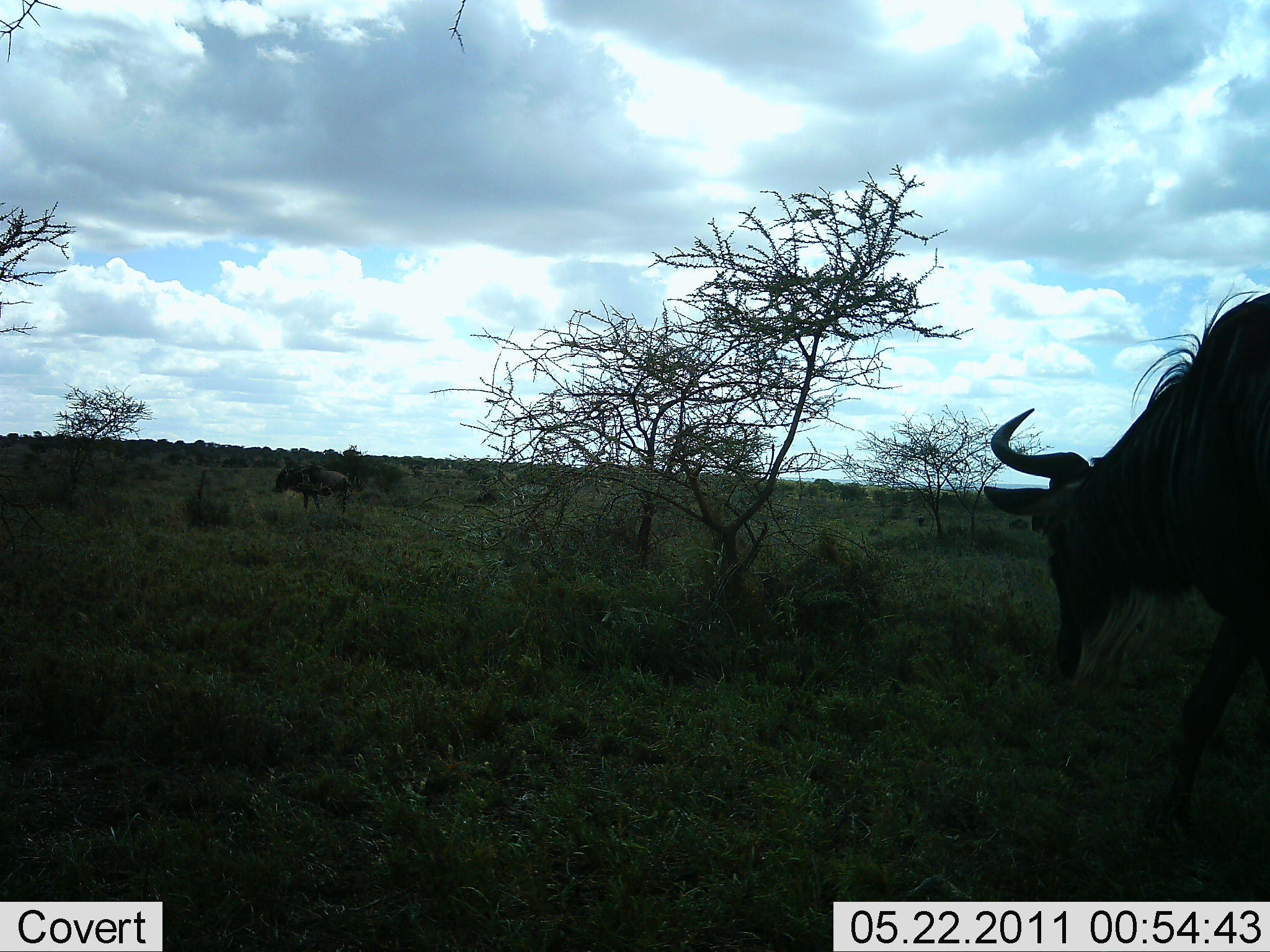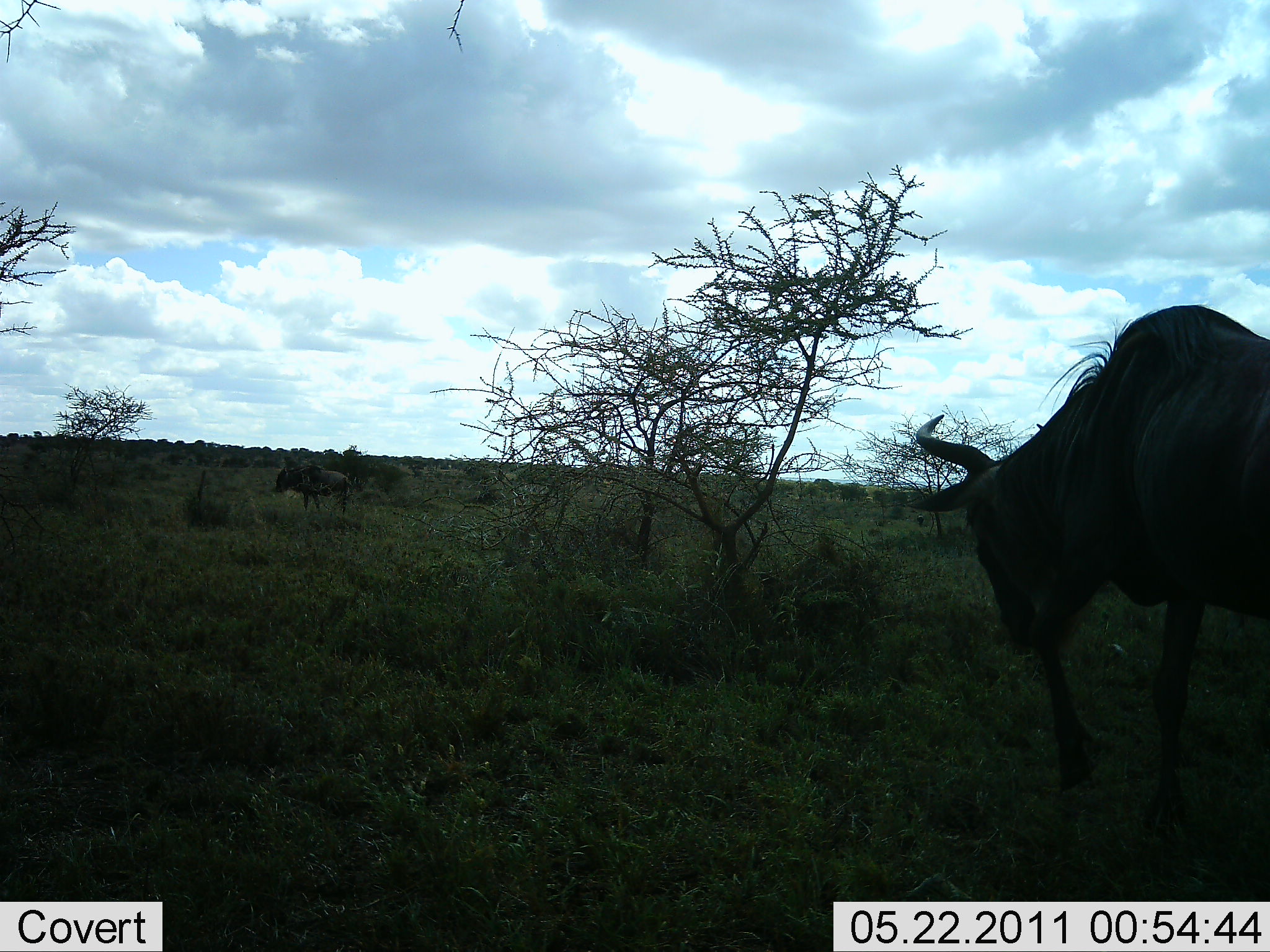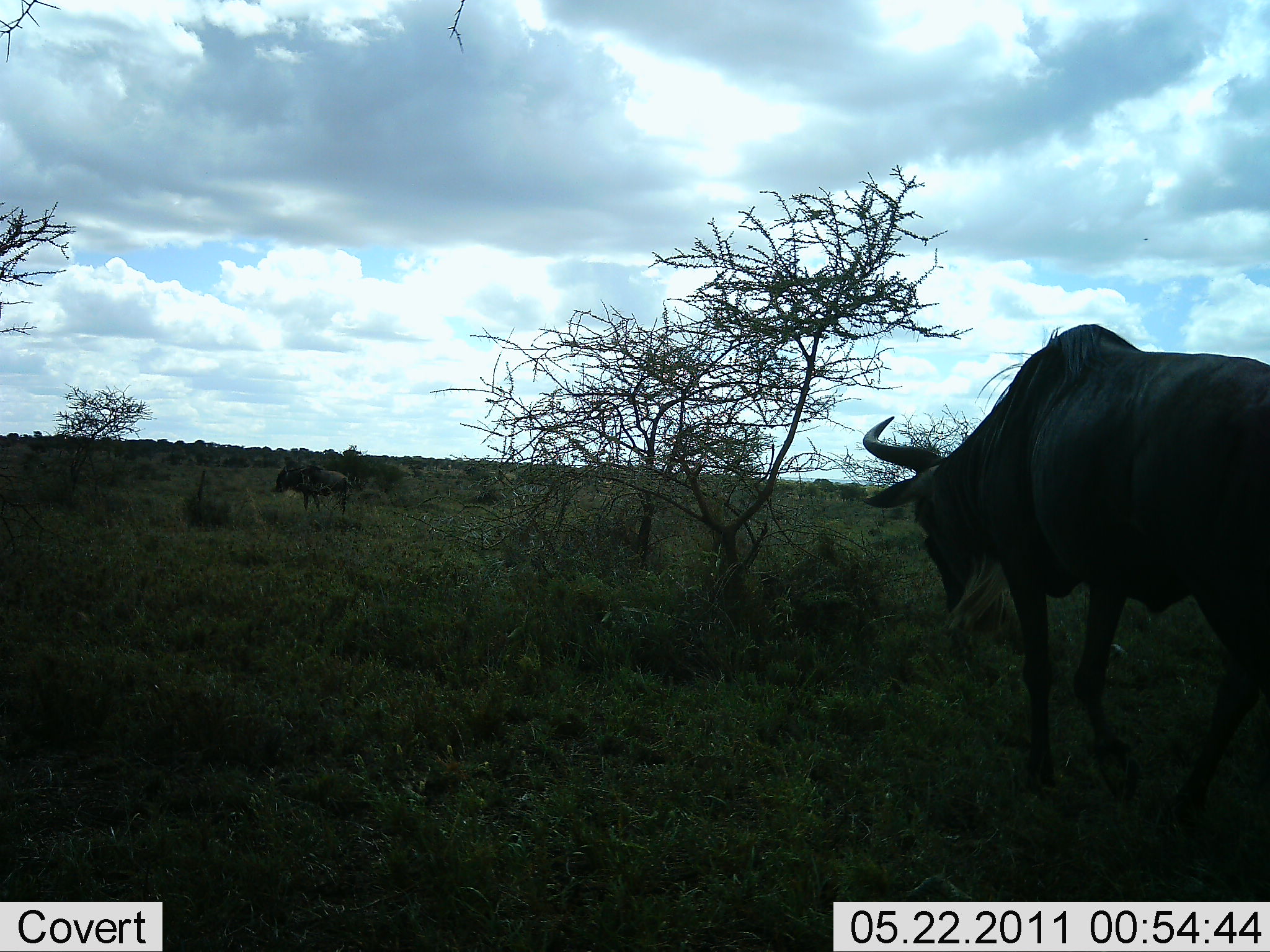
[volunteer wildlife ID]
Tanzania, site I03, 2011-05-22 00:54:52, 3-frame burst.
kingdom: Animalia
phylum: Chordata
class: Mammalia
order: Artiodactyla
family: Bovidae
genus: Connochaetes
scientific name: Connochaetes taurinus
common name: blue wildebeest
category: wildebeest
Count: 2.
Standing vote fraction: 45%.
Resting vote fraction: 0%.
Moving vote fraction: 91%.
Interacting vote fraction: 0%.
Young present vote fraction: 0%.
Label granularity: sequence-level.